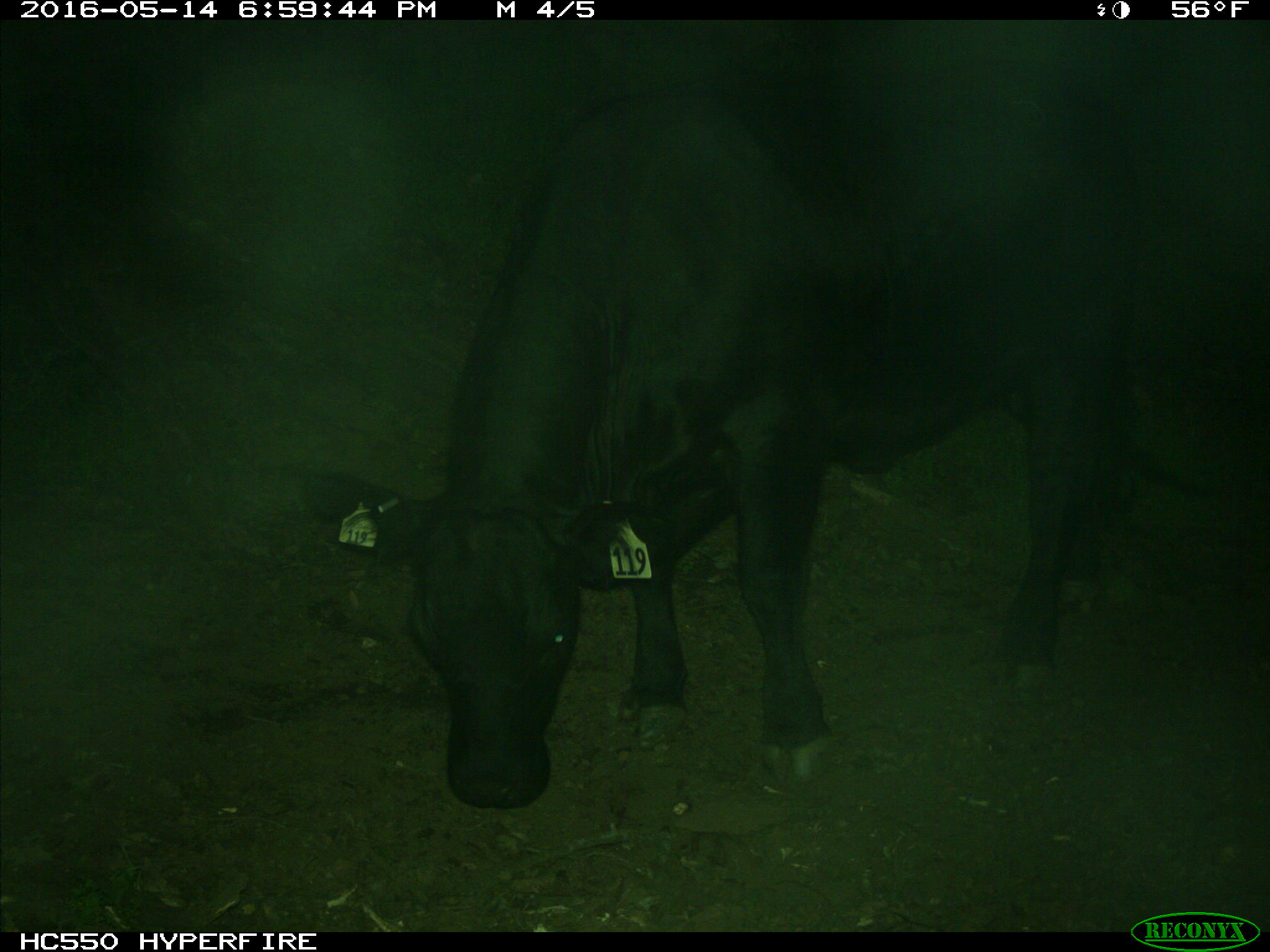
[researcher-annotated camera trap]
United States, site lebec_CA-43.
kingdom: Animalia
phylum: Chordata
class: Mammalia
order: Artiodactyla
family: Bovidae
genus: Bos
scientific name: Bos taurus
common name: domestic cow